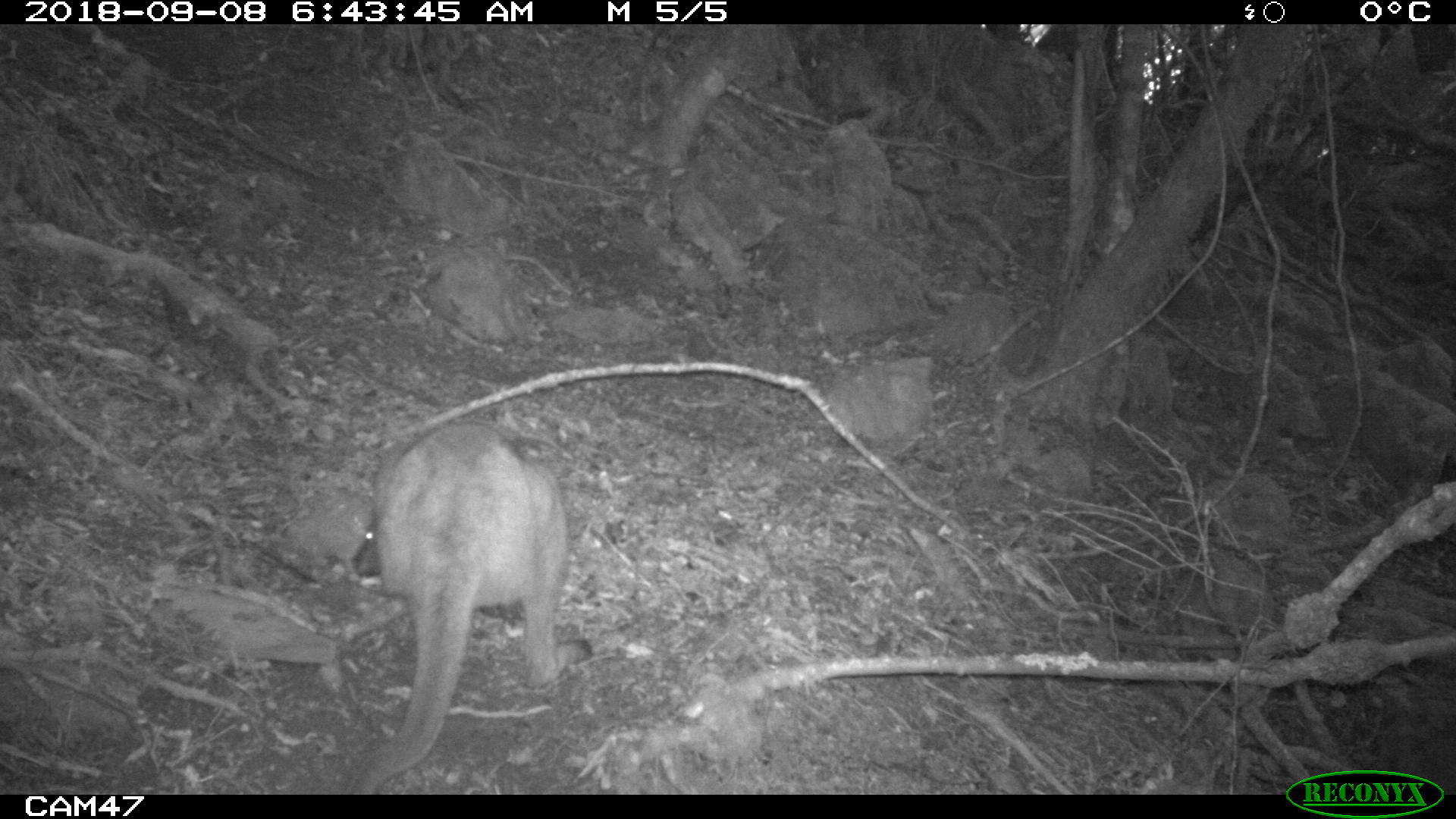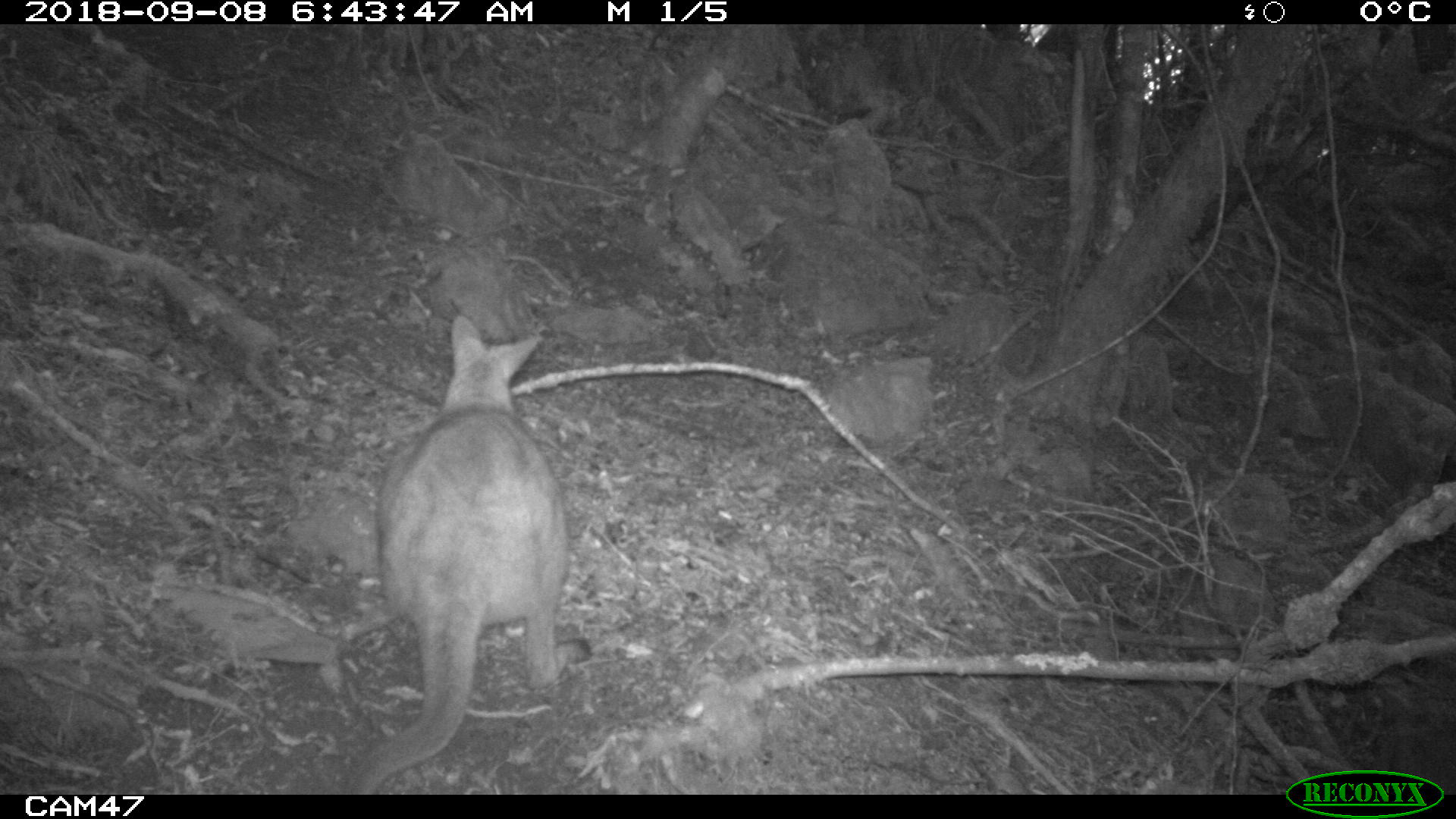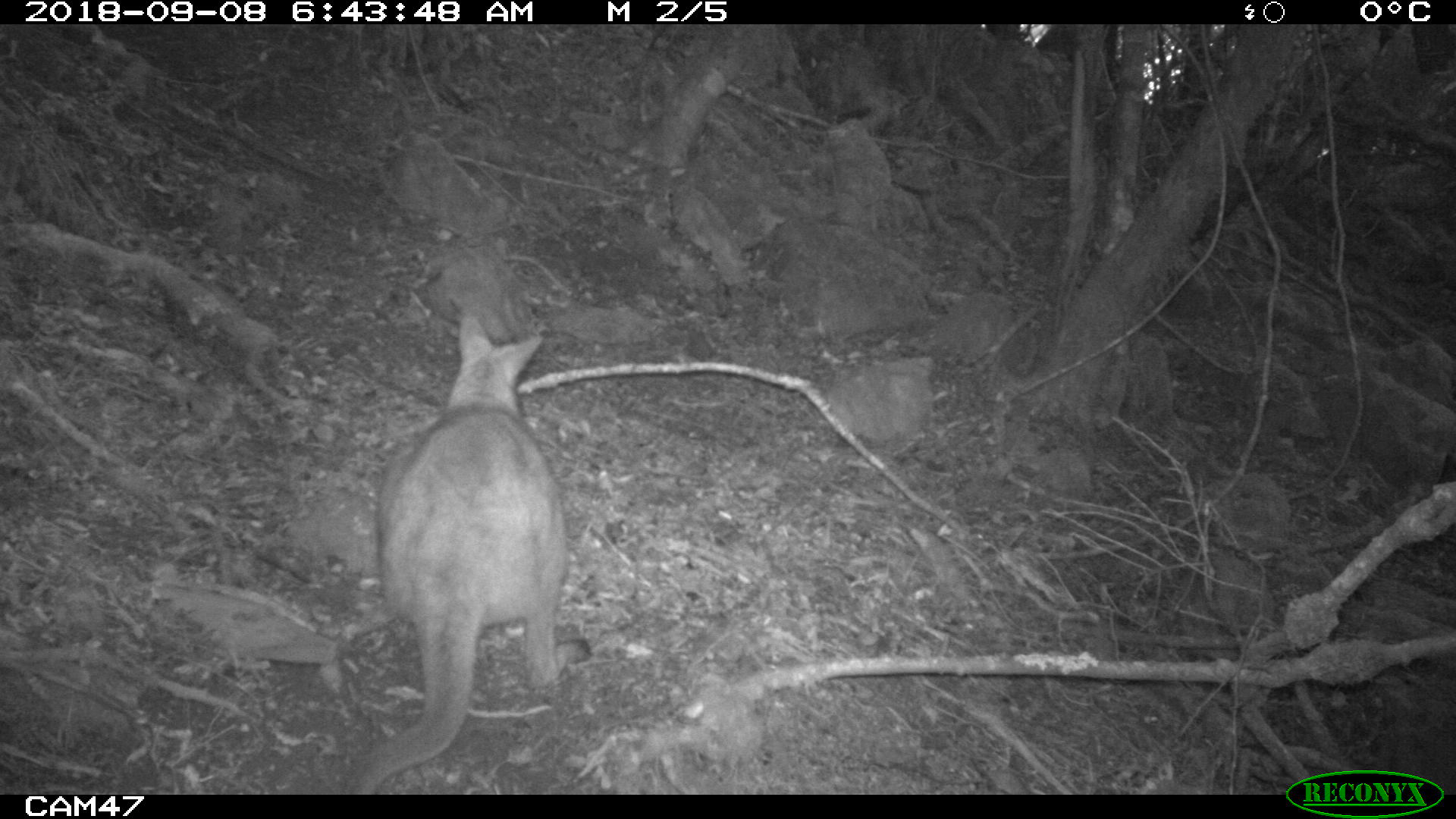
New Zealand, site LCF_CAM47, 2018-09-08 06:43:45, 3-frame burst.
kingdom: Animalia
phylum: Chordata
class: Mammalia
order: Diprotodontia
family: Macropodidae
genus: Notamacropus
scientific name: Notamacropus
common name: wallaby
Wallaby (Notamacropus).